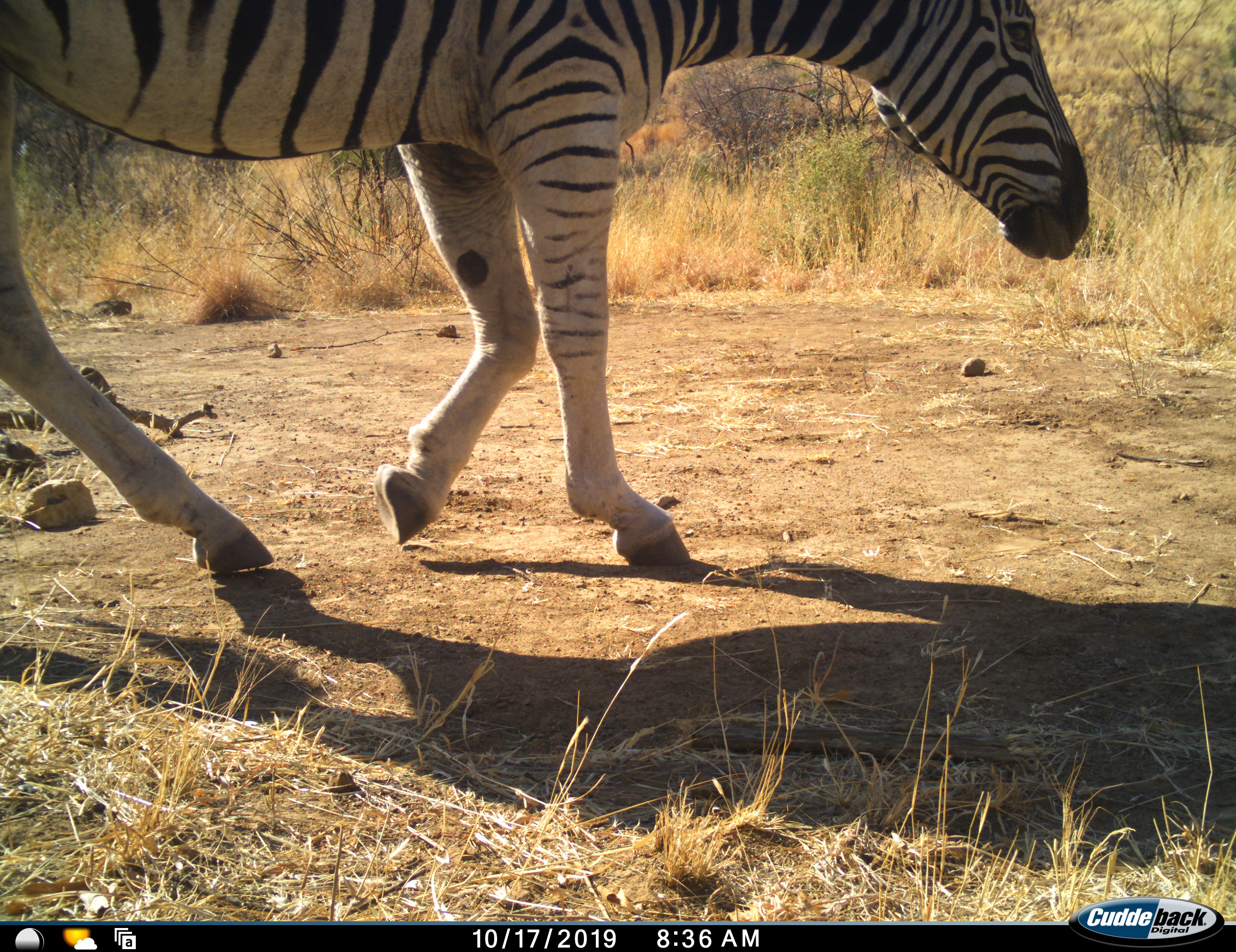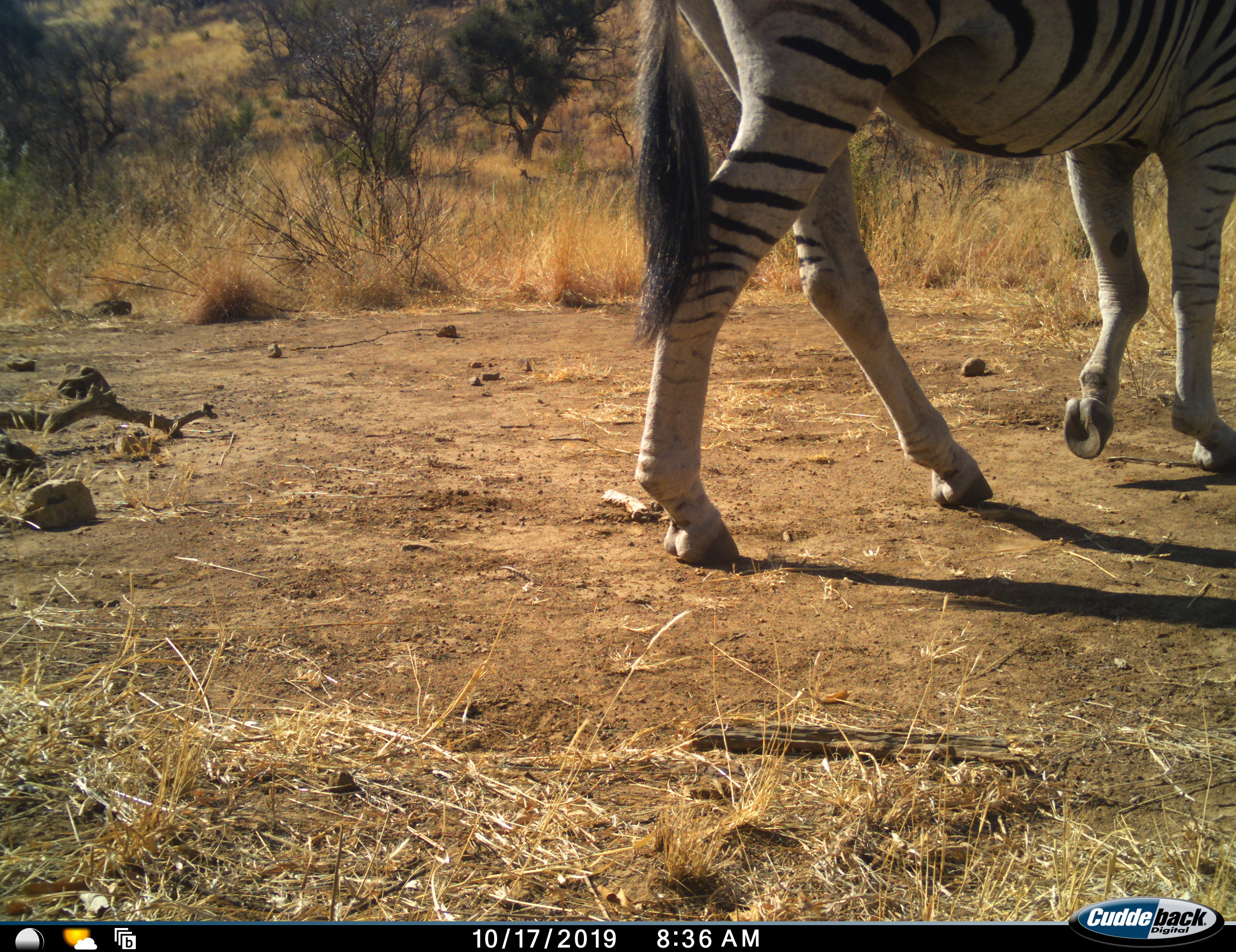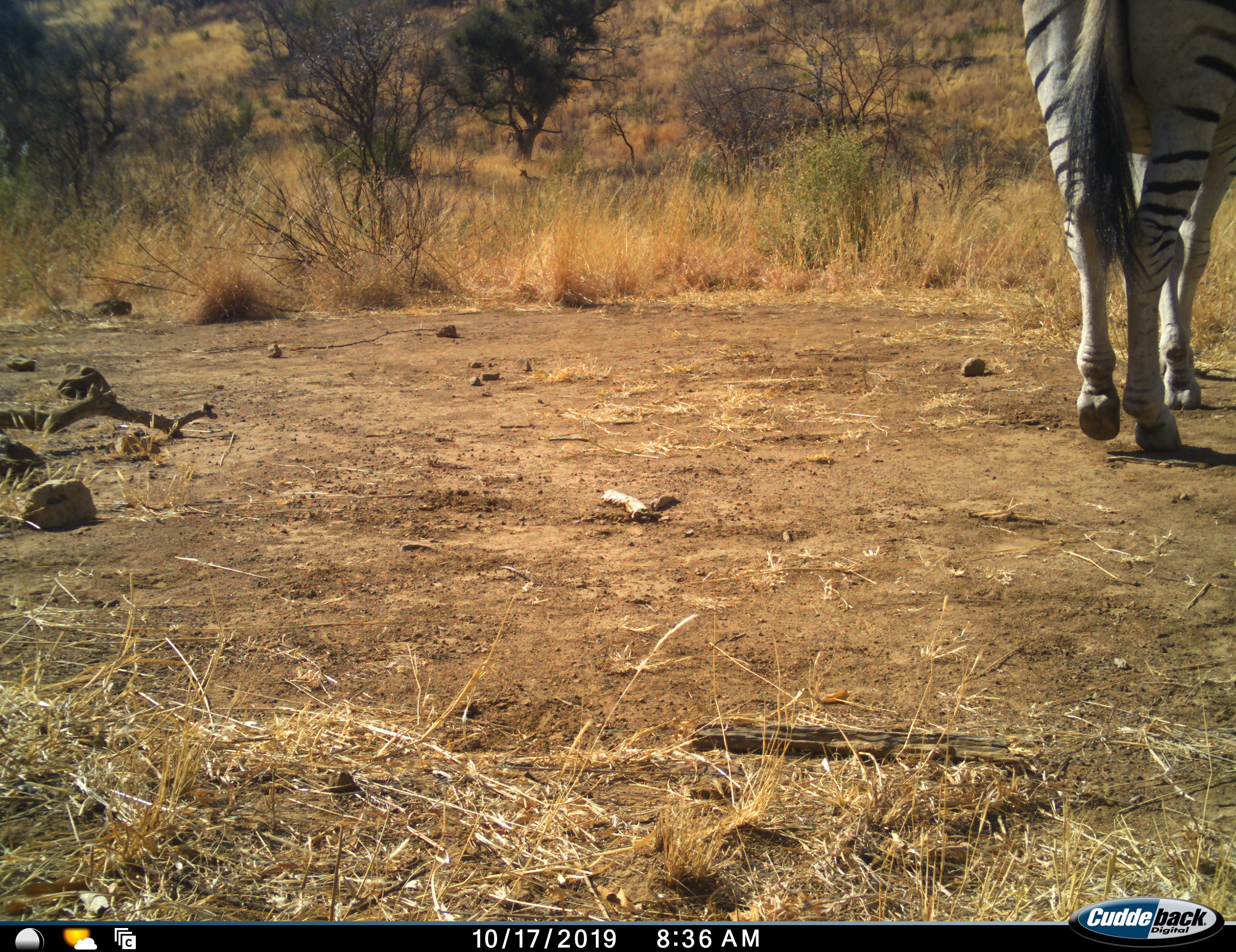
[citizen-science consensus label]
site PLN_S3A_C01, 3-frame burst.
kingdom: Animalia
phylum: Chordata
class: Mammalia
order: Perissodactyla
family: Equidae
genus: Equus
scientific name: Equus quagga burchellii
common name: burchell's zebra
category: zebraburchells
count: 1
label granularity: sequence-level